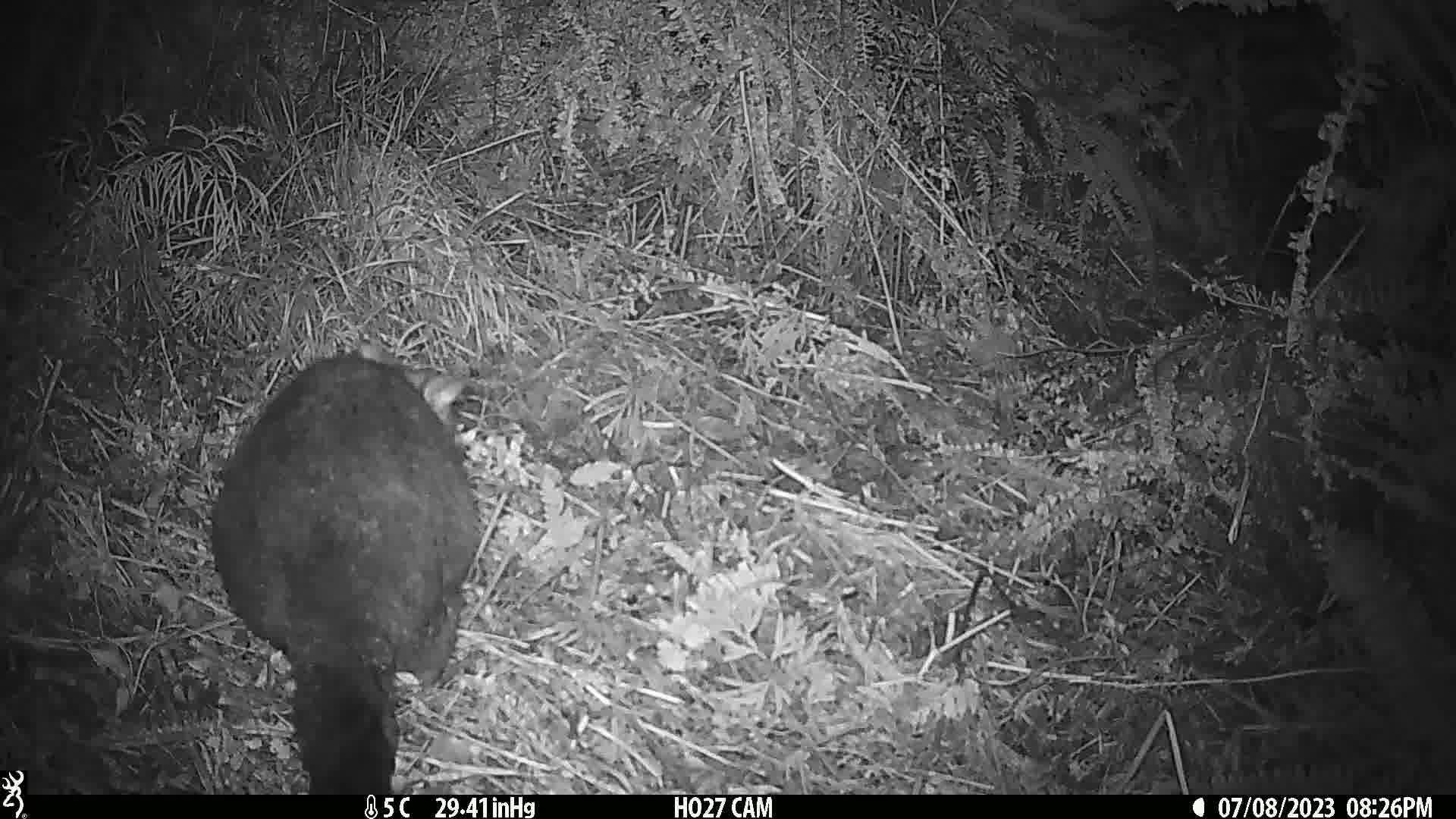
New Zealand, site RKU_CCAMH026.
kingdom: Animalia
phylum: Chordata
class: Mammalia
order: Diprotodontia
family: Phalangeridae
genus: Trichosurus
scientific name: Trichosurus vulpecula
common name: common brushtail possum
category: possum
Possum (common brushtail possum) (Trichosurus vulpecula).